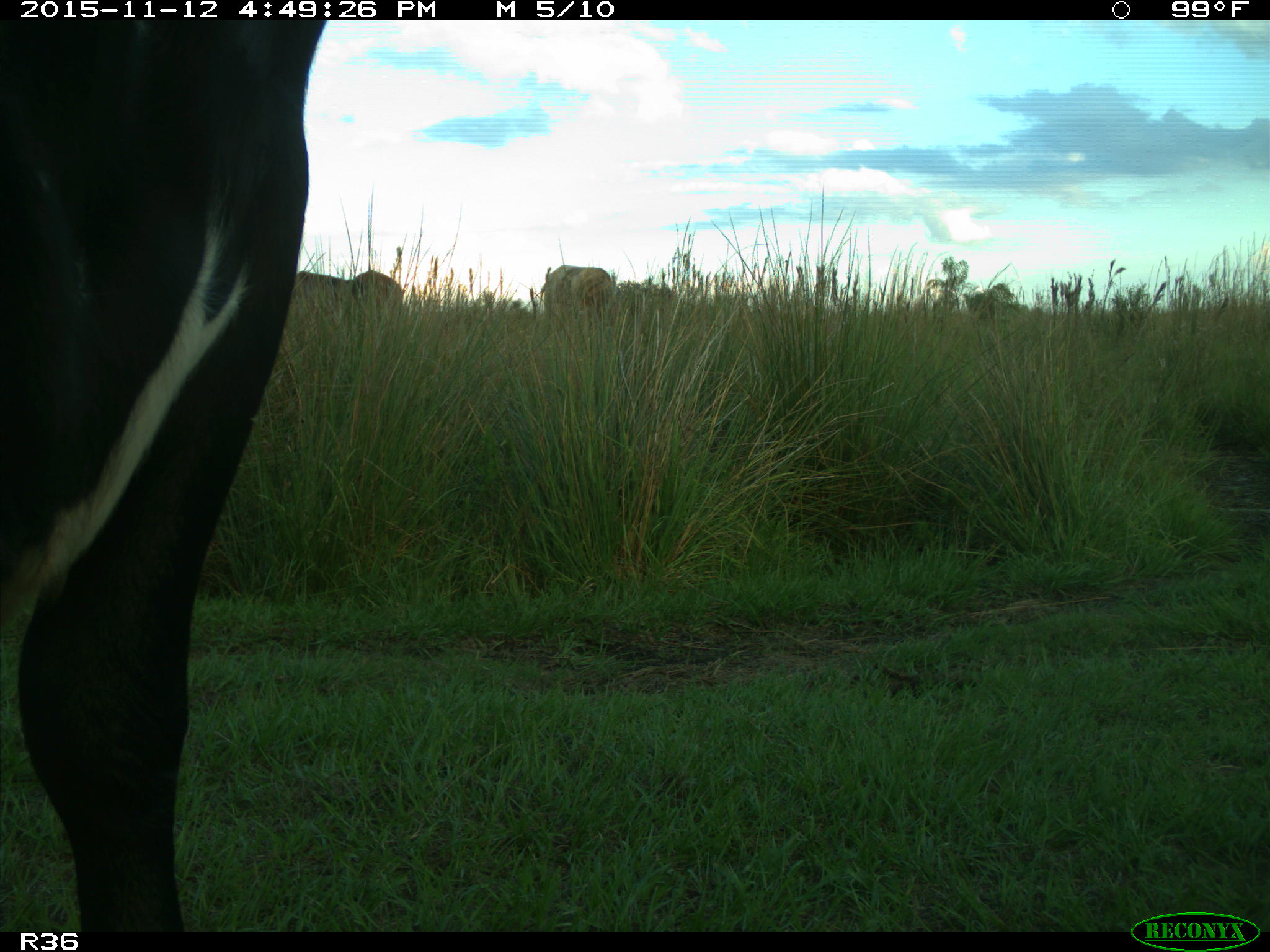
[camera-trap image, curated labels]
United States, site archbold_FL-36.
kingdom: Animalia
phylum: Chordata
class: Mammalia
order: Artiodactyla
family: Bovidae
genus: Bos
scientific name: Bos taurus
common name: domestic cow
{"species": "Bos taurus (domestic cow)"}